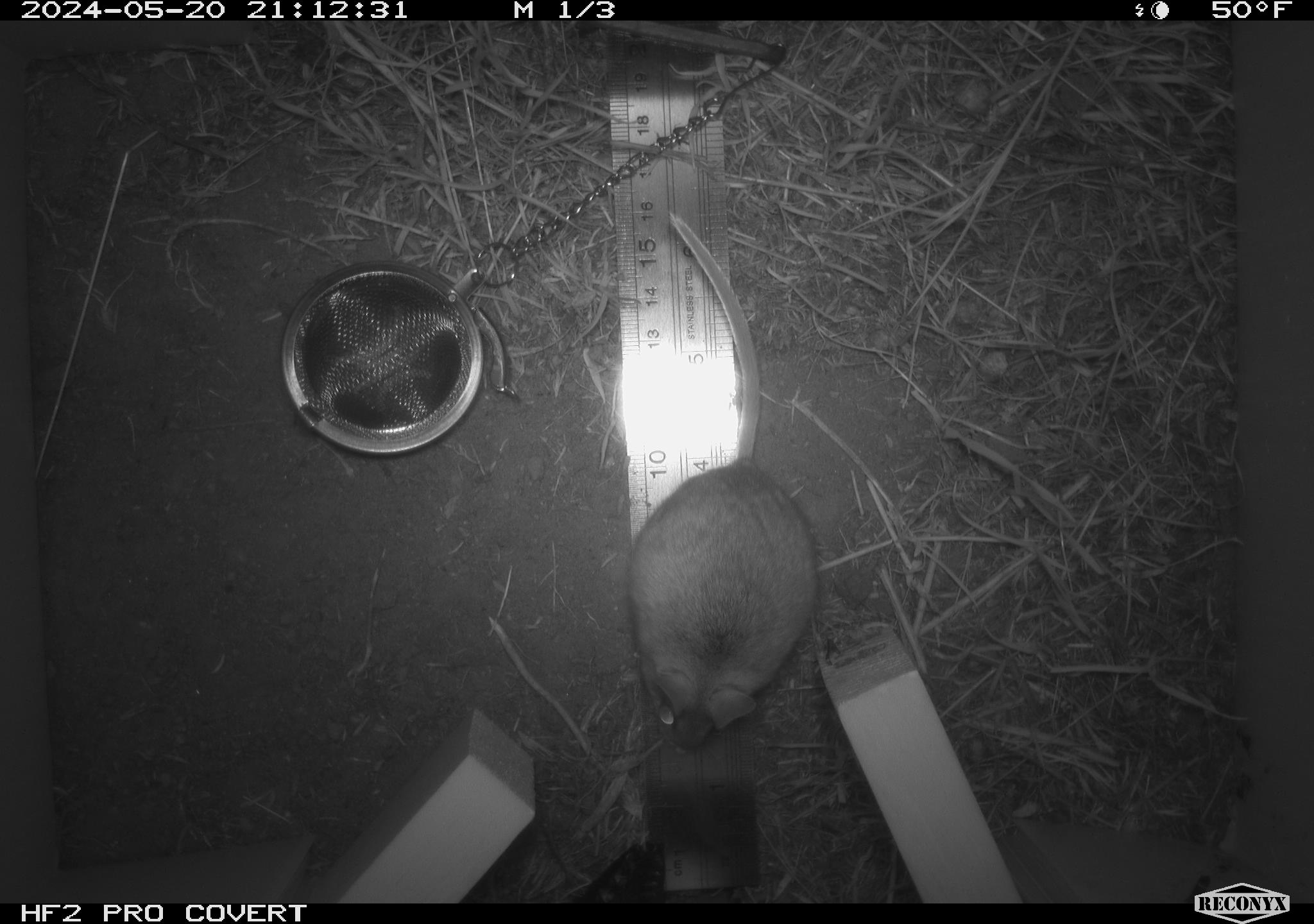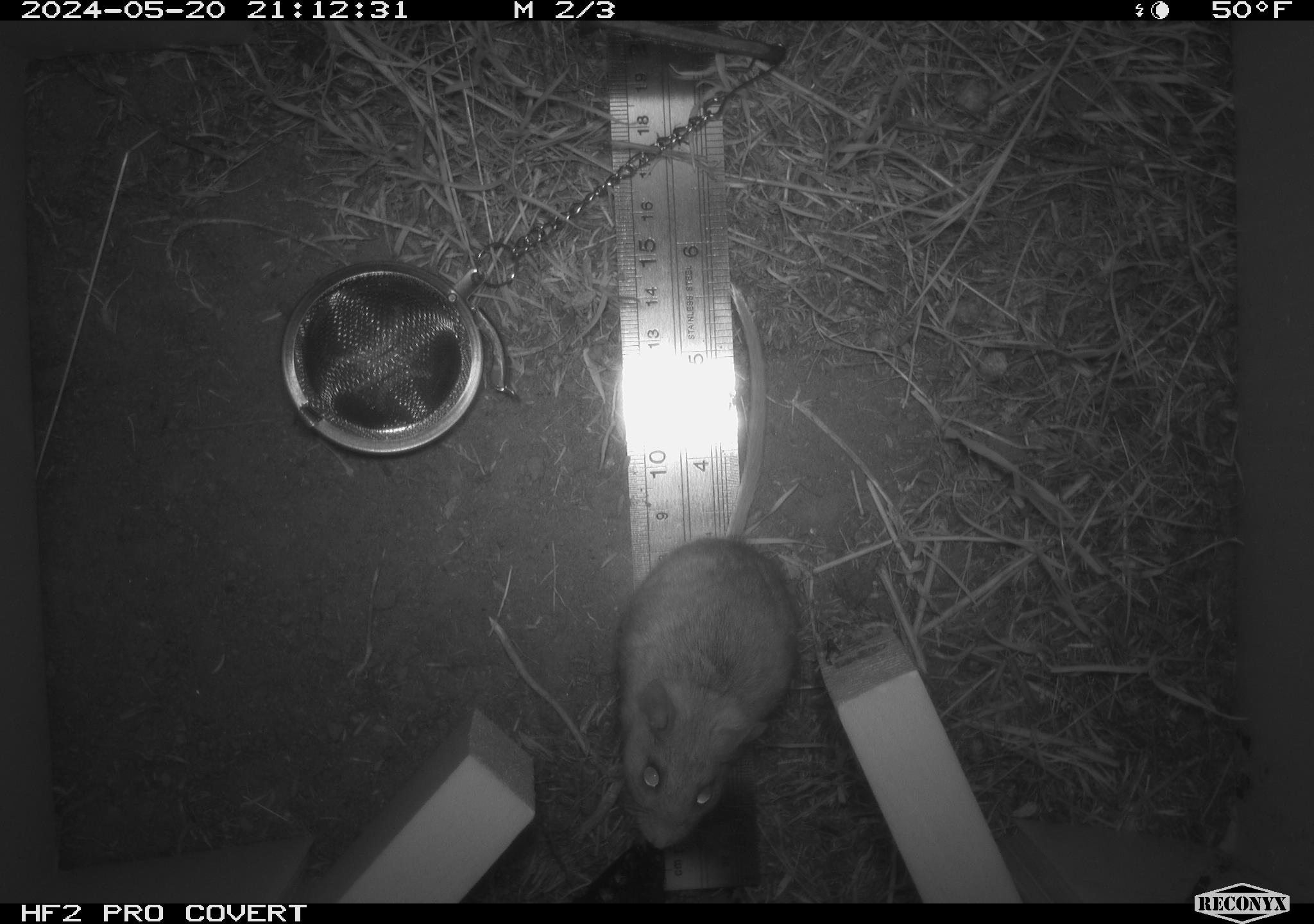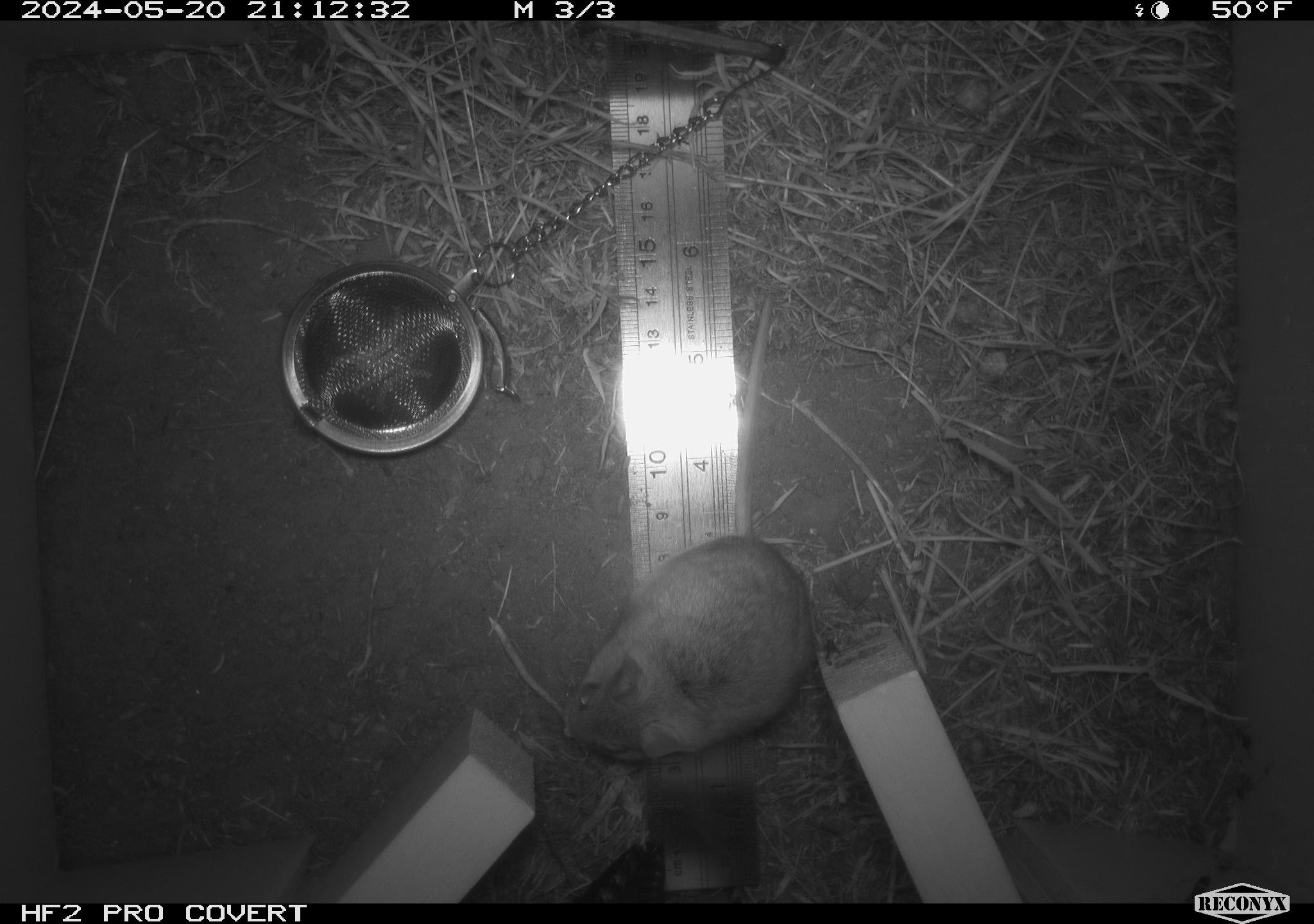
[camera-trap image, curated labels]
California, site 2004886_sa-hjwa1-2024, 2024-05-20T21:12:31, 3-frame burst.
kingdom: Animalia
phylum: Chordata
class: Mammalia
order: Rodentia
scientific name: Rodentia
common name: rodent